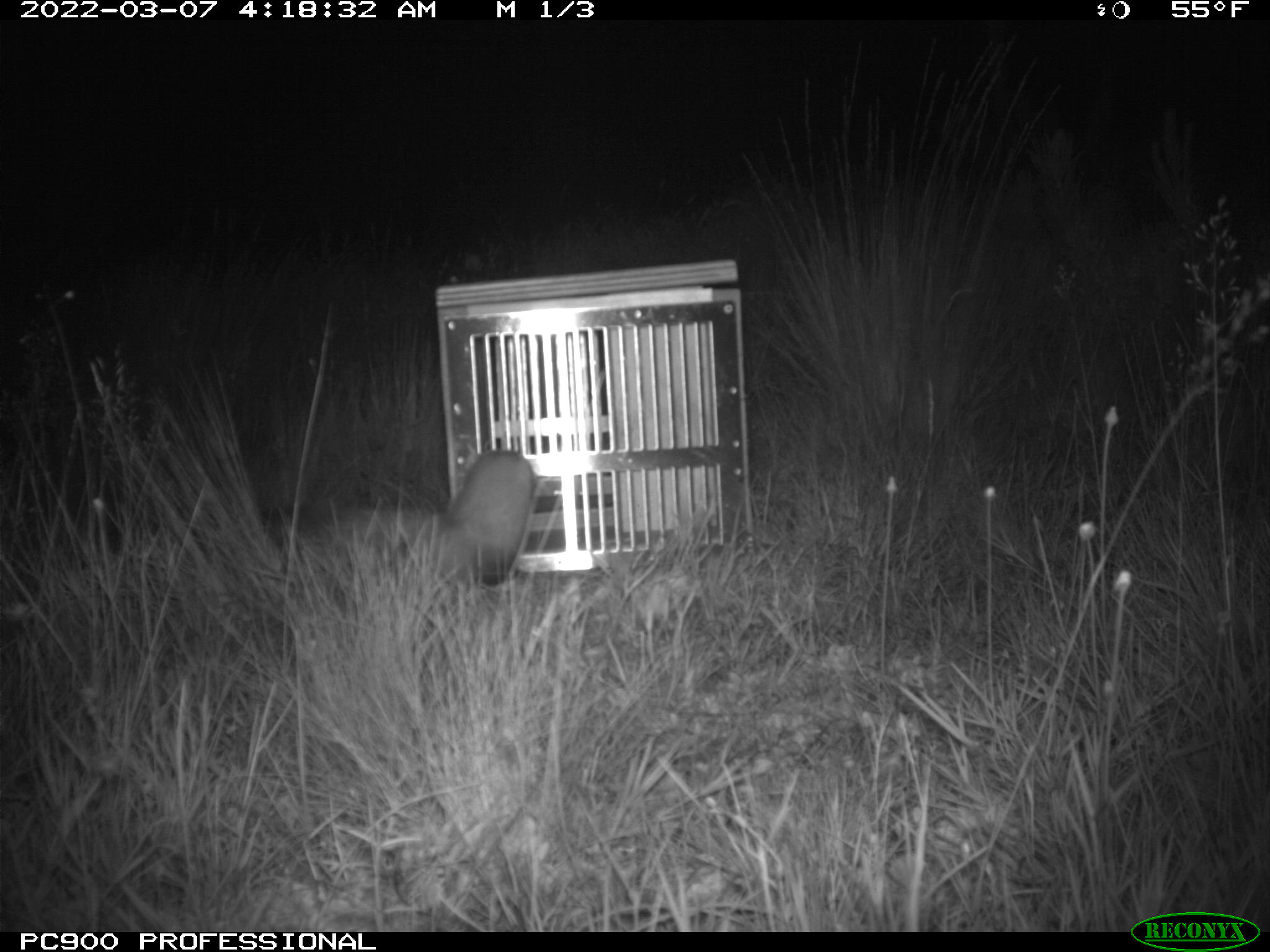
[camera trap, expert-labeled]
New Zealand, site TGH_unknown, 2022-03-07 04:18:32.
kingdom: Animalia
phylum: Chordata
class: Mammalia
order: Carnivora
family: Mustelidae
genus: Mustela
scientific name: Mustela furo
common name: ferret